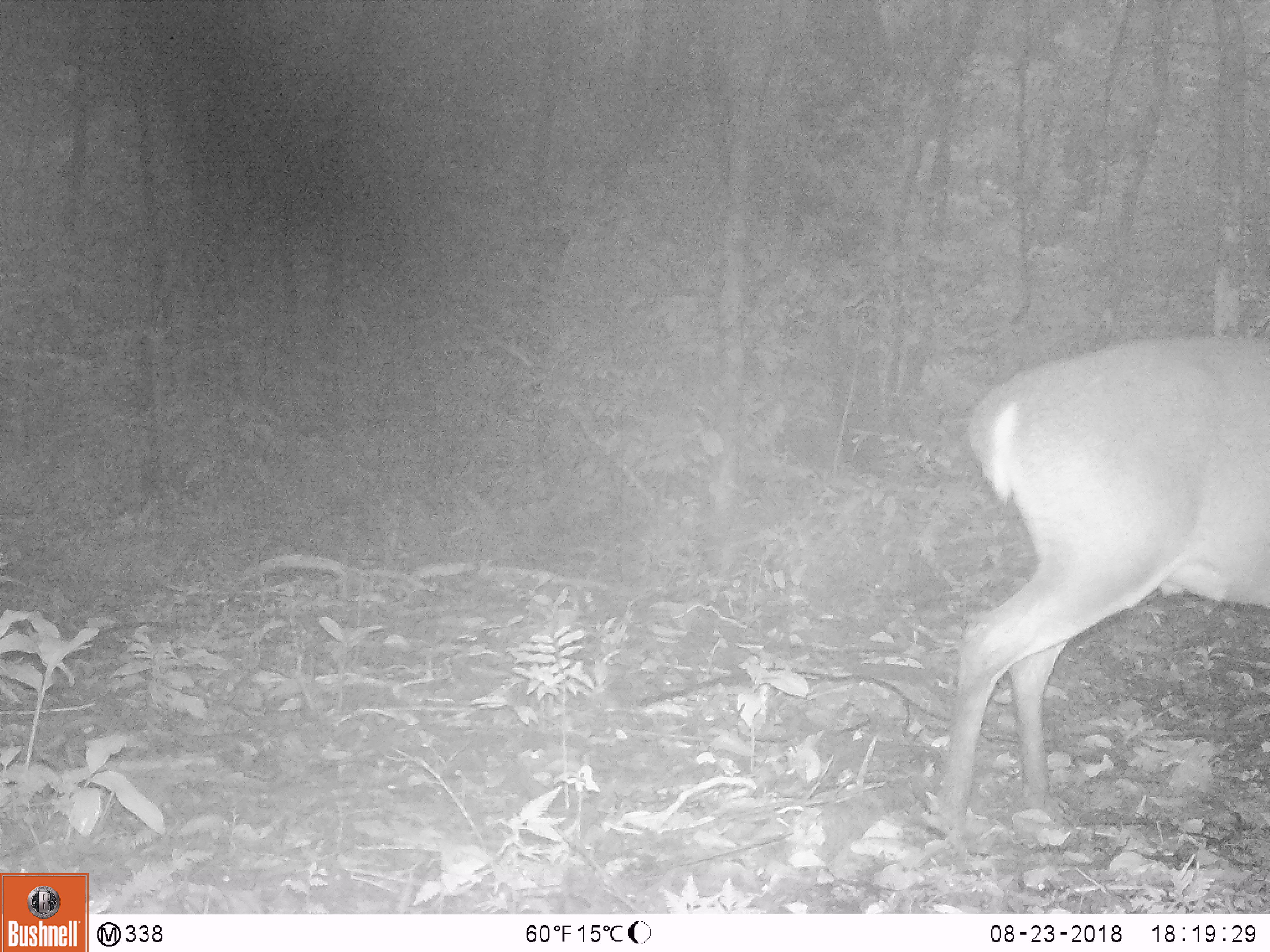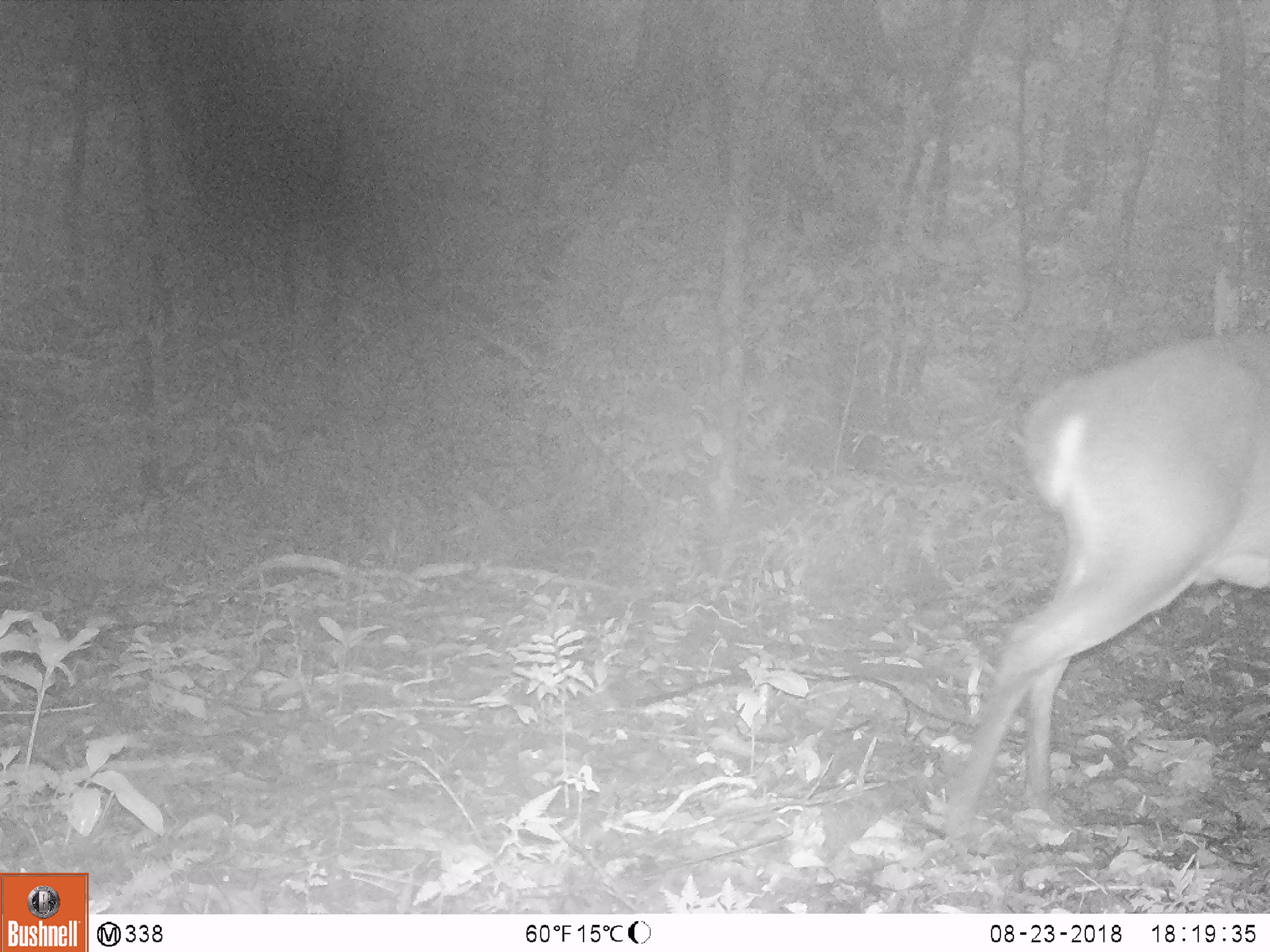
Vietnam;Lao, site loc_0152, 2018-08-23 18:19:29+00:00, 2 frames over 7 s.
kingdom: Animalia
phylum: Chordata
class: Mammalia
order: Artiodactyla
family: Cervidae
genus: Muntiacus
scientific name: Muntiacus vuquangensis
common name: large-antlered muntjac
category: large antlered muntjac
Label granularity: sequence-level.